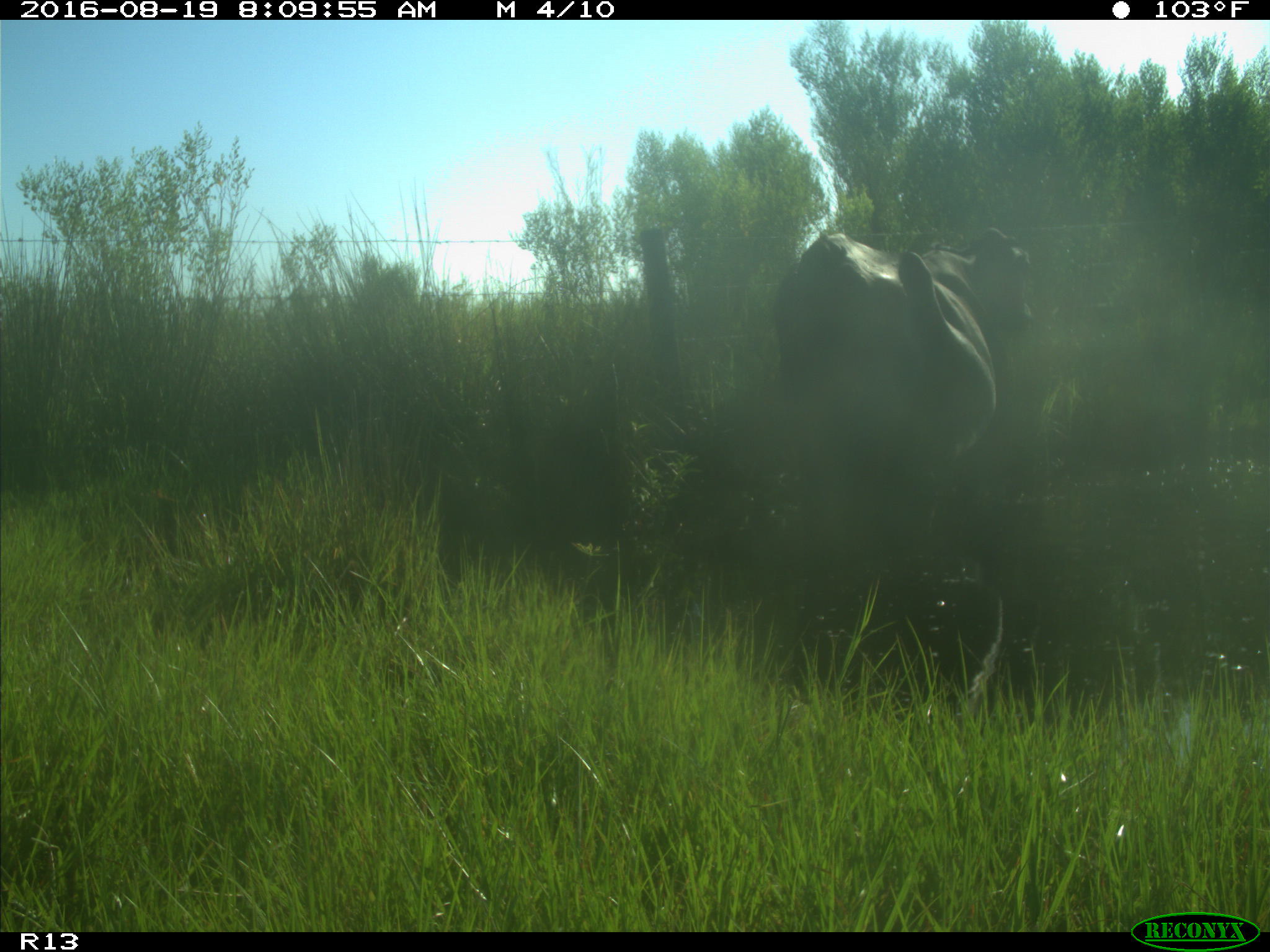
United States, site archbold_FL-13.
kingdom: Animalia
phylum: Chordata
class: Mammalia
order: Artiodactyla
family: Bovidae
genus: Bos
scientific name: Bos taurus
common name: domestic cow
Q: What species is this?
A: Bos taurus (domestic cow).